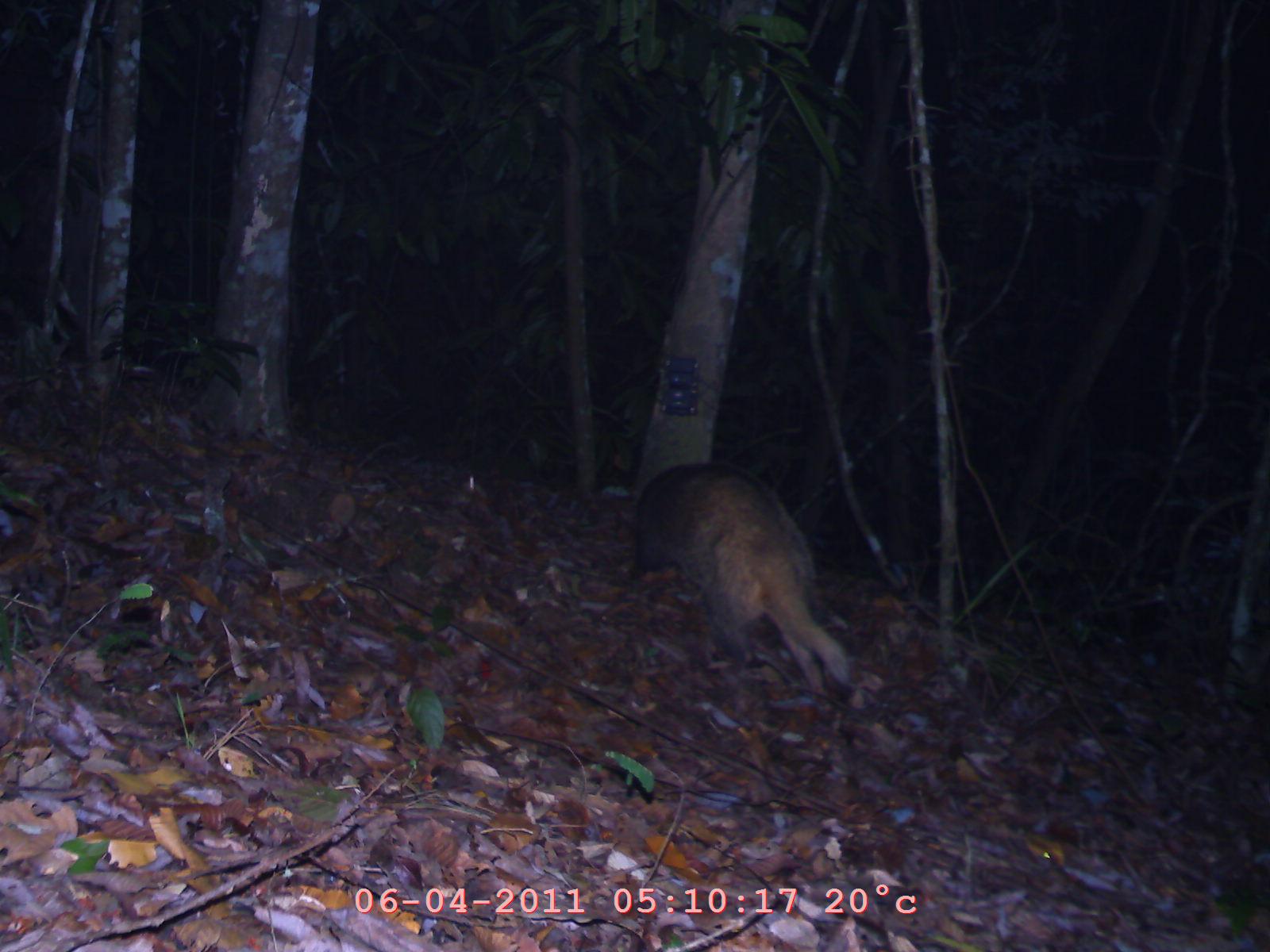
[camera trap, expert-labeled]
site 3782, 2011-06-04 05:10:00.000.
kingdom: Animalia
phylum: Chordata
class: Mammalia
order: Carnivora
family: Mustelidae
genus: Arctonyx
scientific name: Arctonyx collaris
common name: greater hog badger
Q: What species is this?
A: Arctonyx collaris (greater hog badger).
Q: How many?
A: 1.